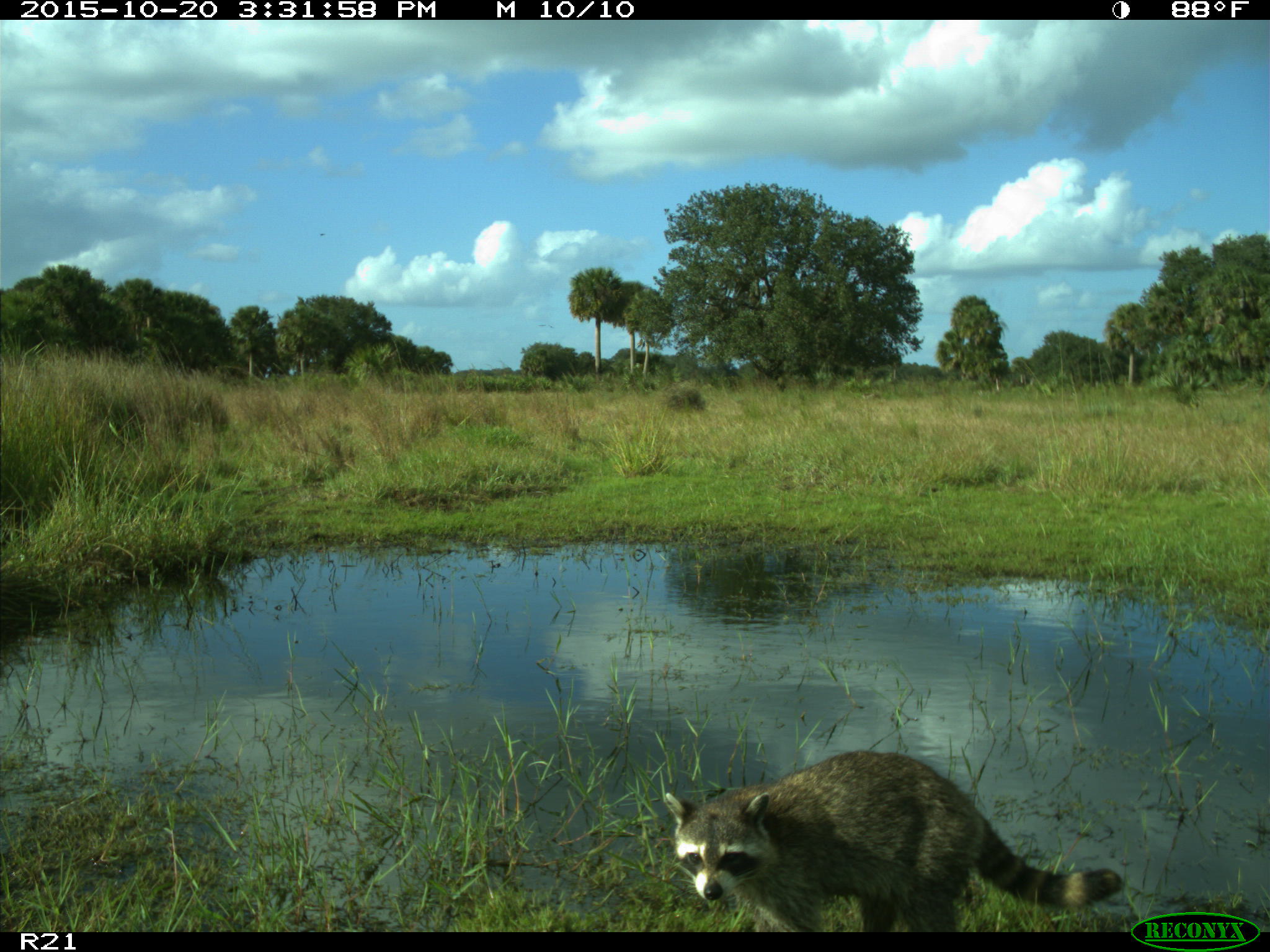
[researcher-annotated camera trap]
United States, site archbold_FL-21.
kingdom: Animalia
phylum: Chordata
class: Mammalia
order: Carnivora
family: Procyonidae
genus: Procyon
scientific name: Procyon lotor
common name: common raccoon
Procyon lotor (common raccoon).